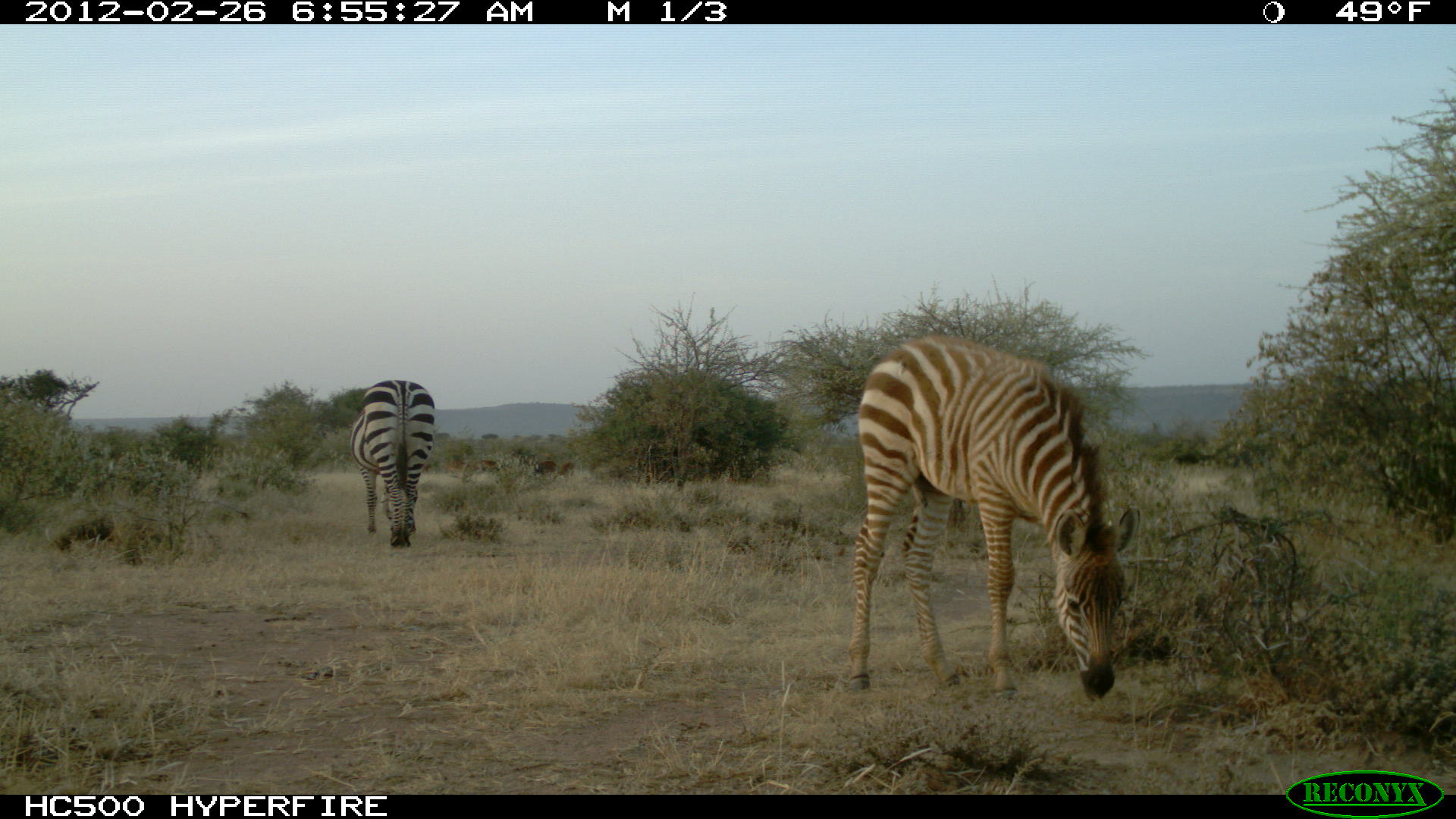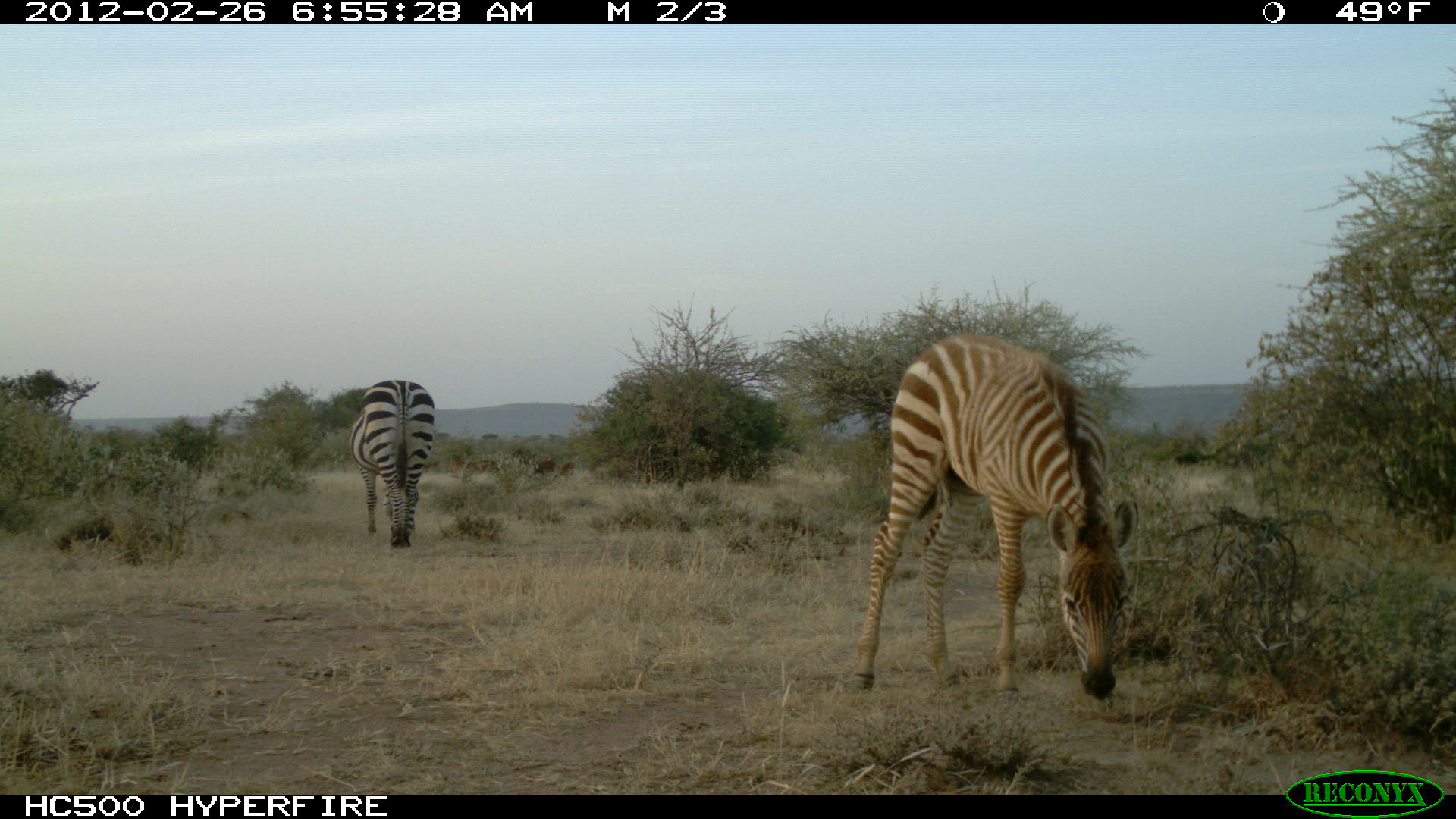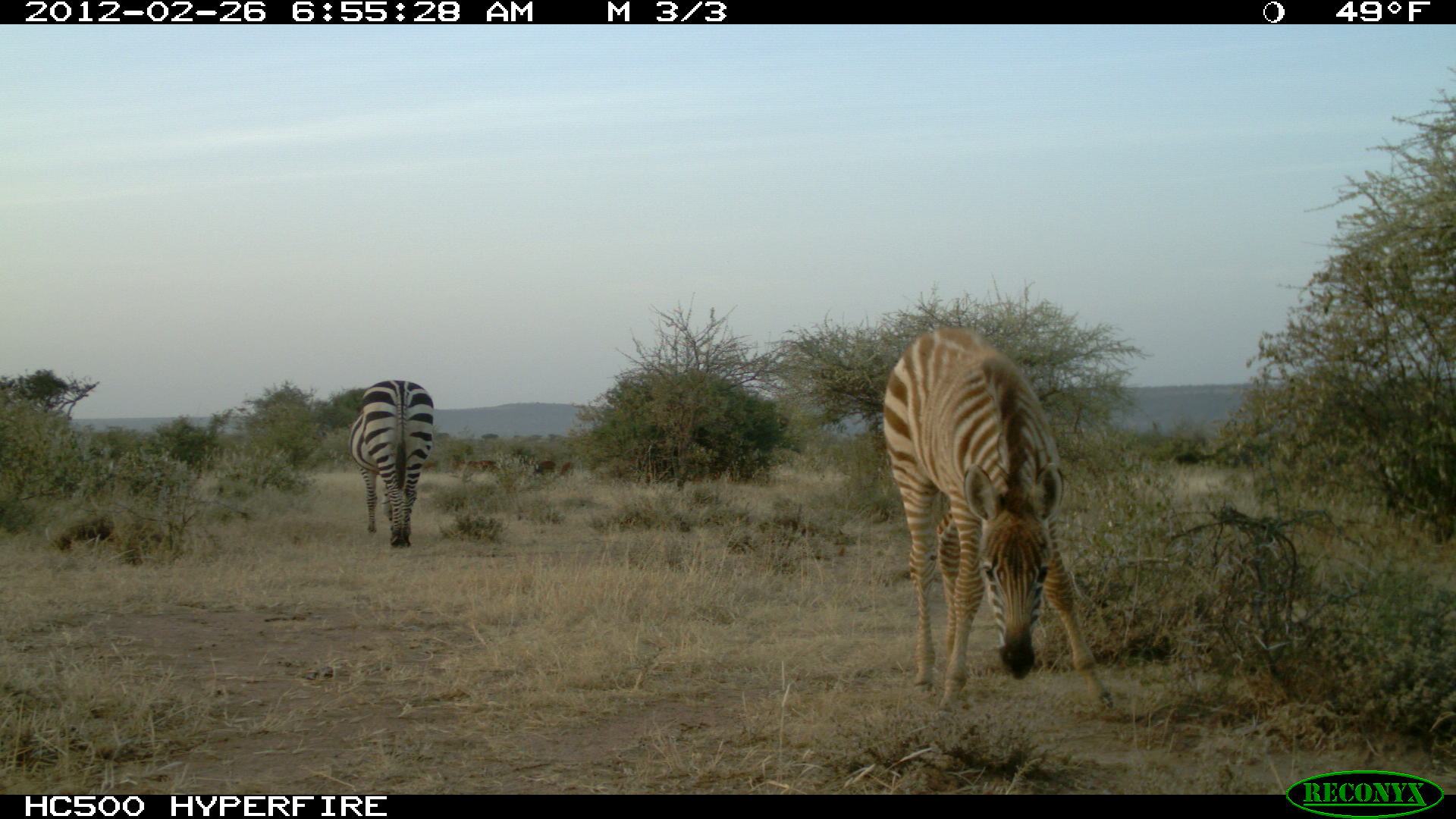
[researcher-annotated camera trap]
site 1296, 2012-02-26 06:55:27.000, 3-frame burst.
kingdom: Animalia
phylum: Chordata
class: Mammalia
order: Perissodactyla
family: Equidae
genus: Equus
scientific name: Equus quagga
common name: plains zebra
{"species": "Equus quagga (plains zebra)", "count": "2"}